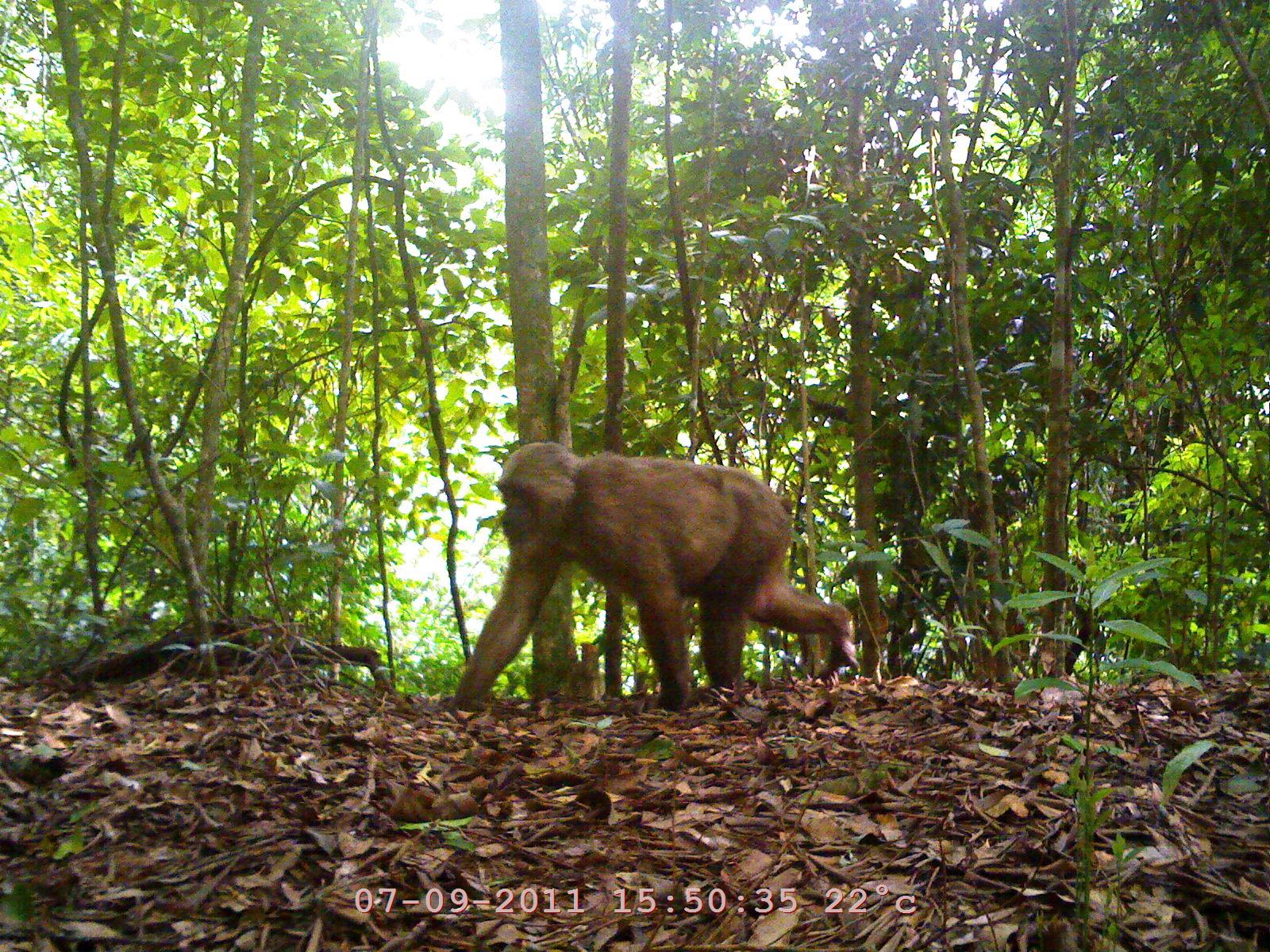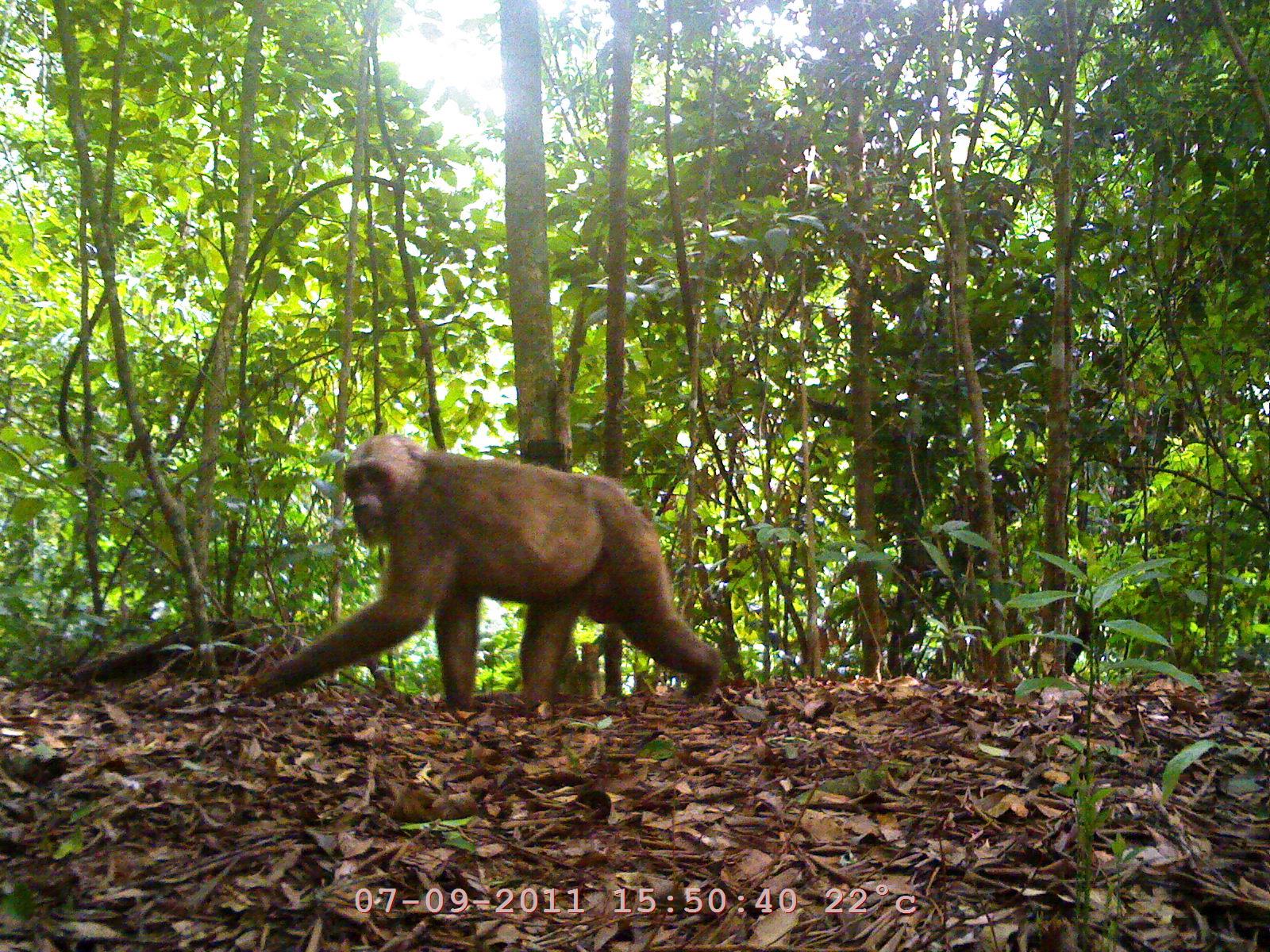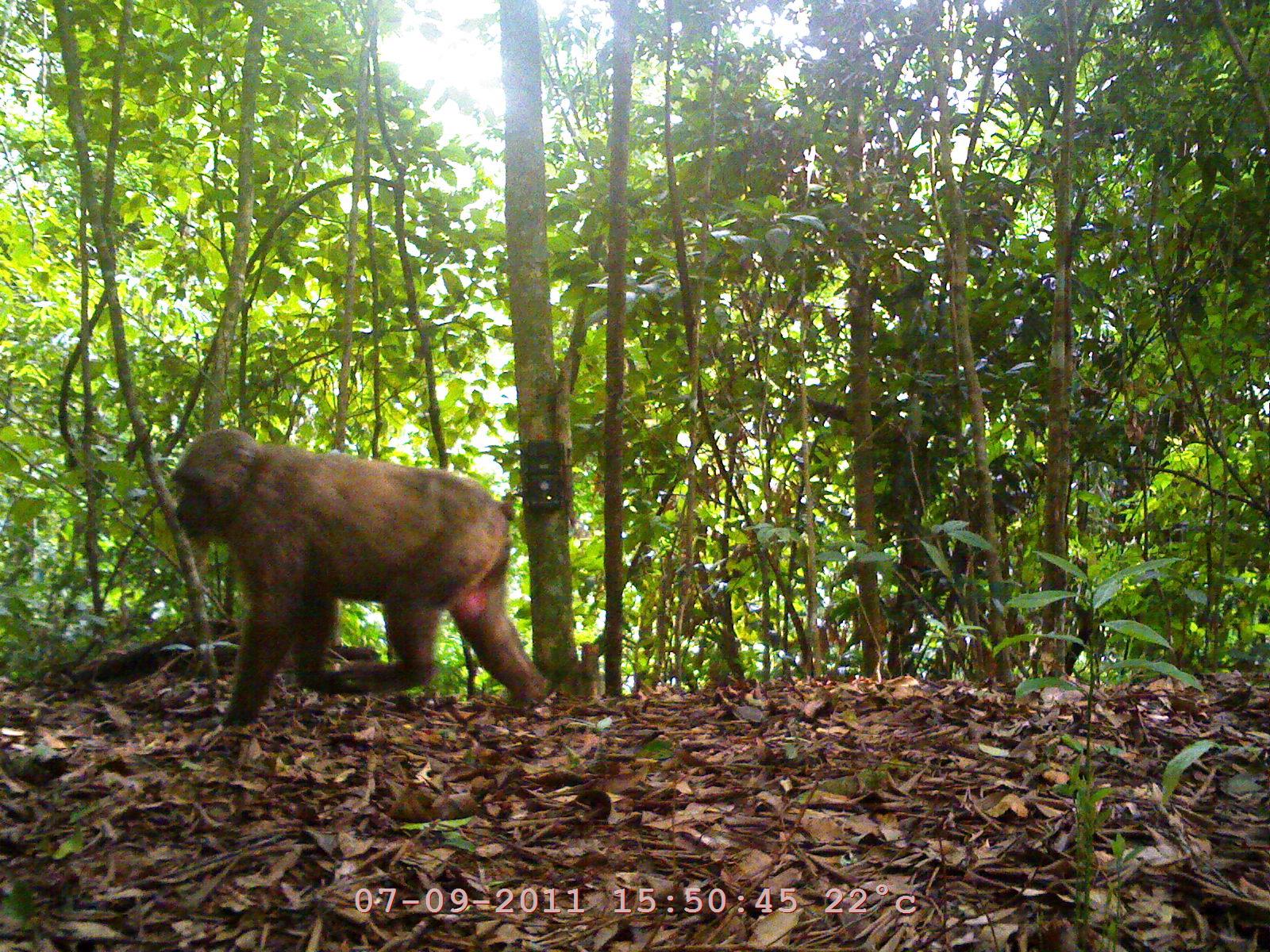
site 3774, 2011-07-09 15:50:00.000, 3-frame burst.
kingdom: Animalia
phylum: Chordata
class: Mammalia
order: Primates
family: Cercopithecidae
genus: Macaca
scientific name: Macaca arctoides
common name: stump-tailed macaque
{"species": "Macaca arctoides (stump-tailed macaque)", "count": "1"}